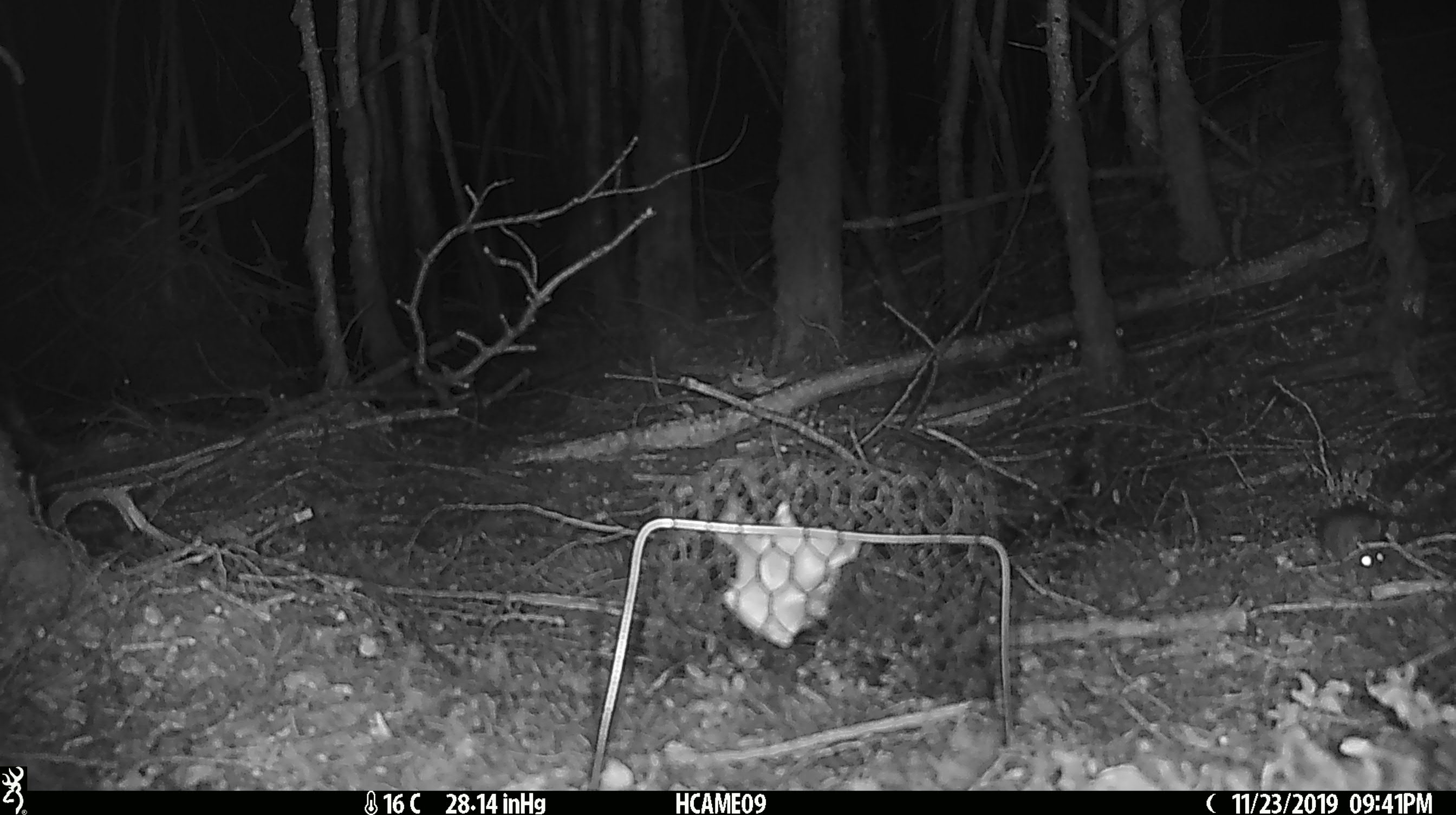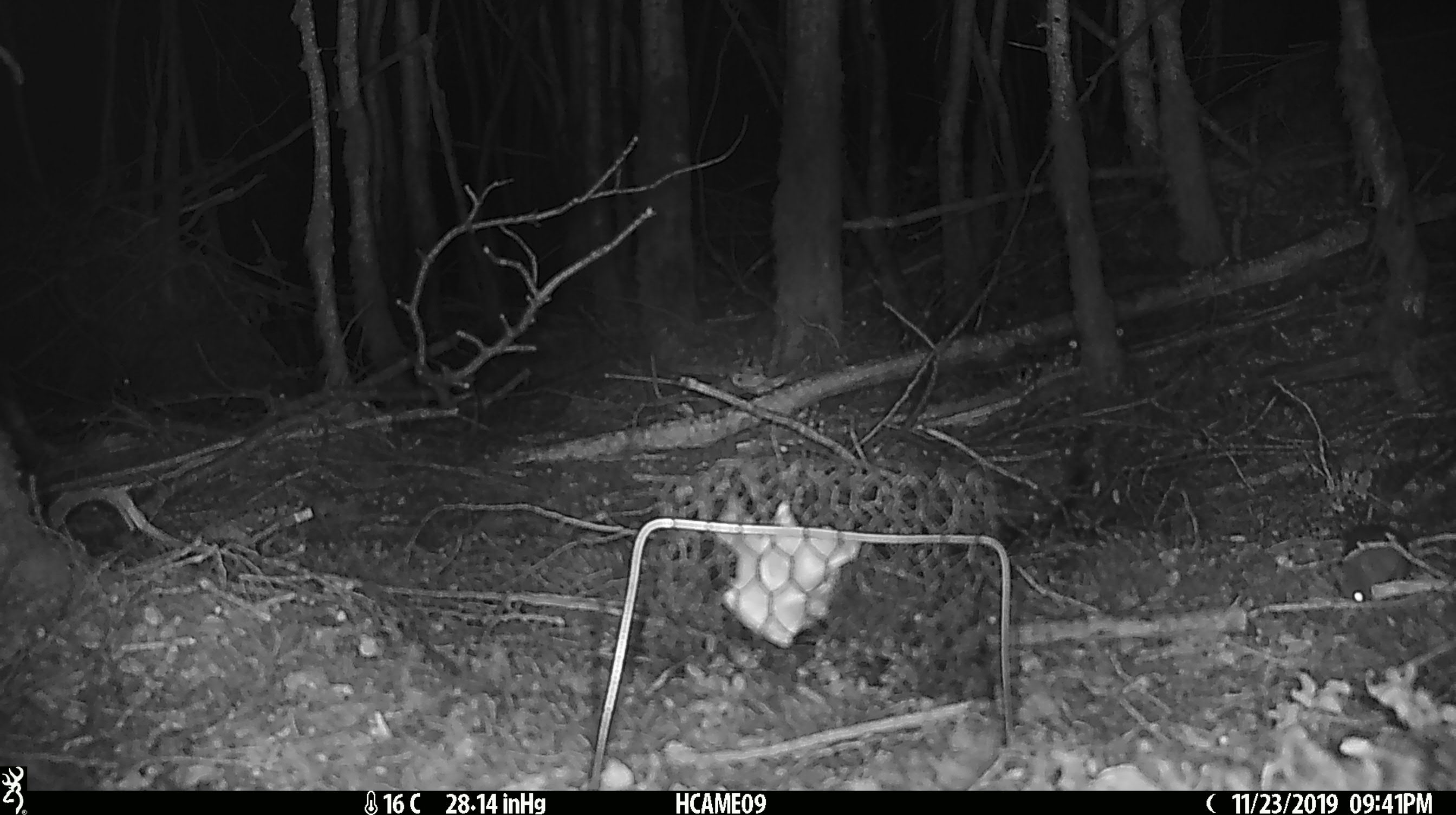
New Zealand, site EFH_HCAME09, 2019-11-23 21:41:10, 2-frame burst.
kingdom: Animalia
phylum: Chordata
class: Mammalia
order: Rodentia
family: Muridae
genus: Mus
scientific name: Mus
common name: mouse